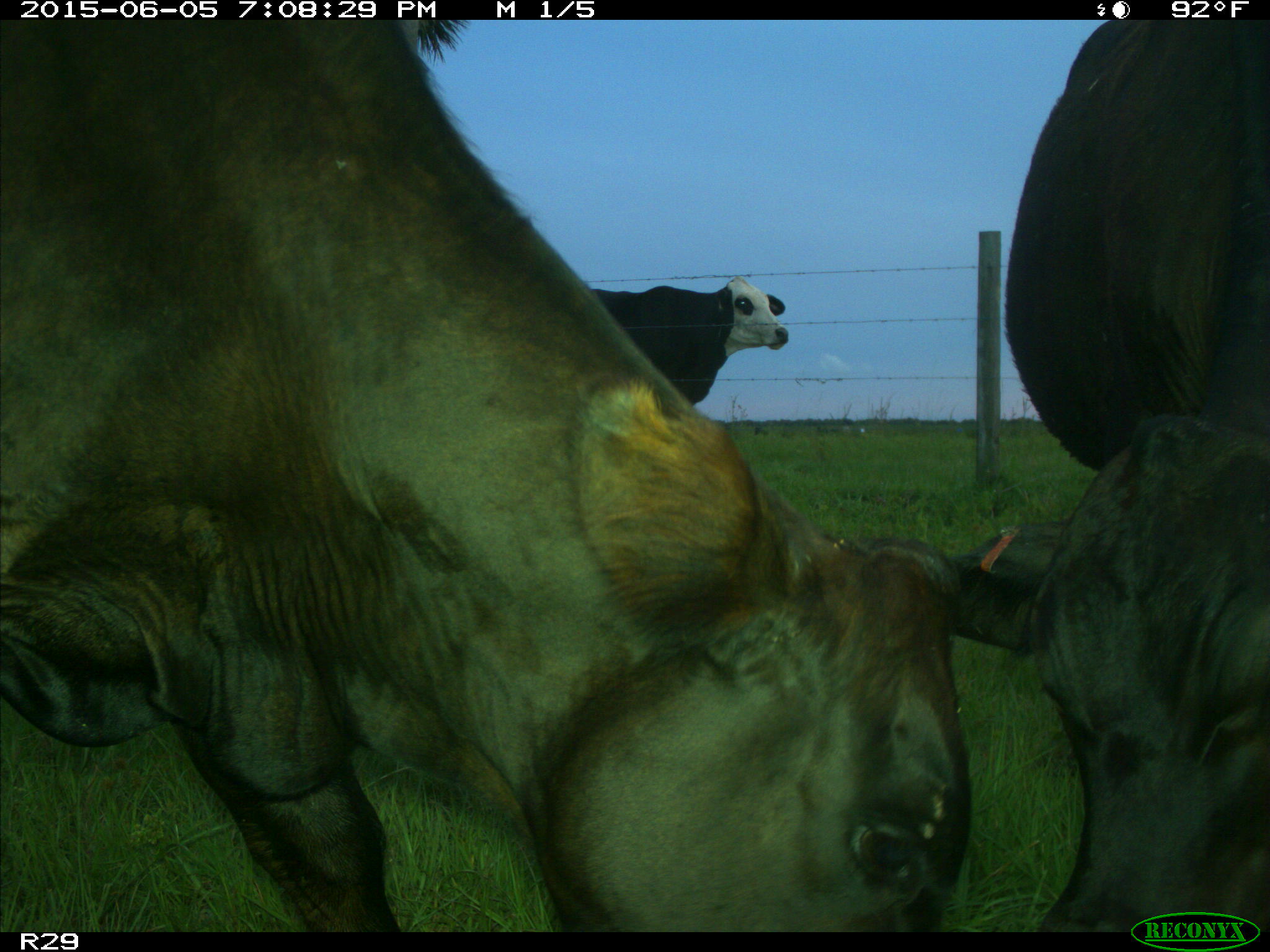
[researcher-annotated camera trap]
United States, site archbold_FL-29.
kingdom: Animalia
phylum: Chordata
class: Mammalia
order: Artiodactyla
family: Bovidae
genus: Bos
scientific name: Bos taurus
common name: domestic cow